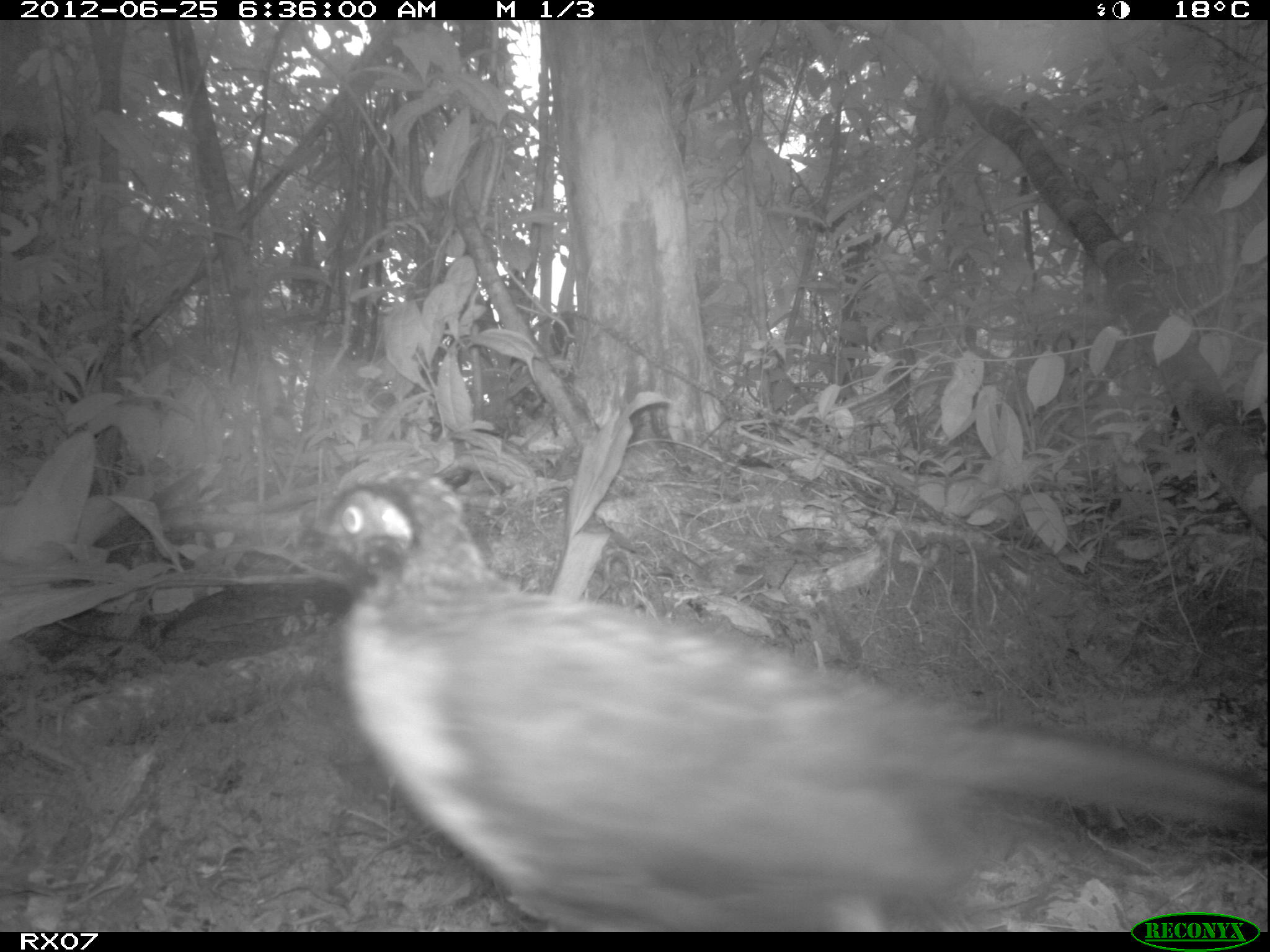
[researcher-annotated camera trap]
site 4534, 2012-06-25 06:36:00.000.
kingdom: Animalia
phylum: Chordata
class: Aves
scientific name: Aves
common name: bird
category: unknown bird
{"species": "unknown bird (bird) (Aves)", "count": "3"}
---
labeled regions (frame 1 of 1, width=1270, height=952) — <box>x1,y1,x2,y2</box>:
unknown bird: <box>308,465,1268,929</box>